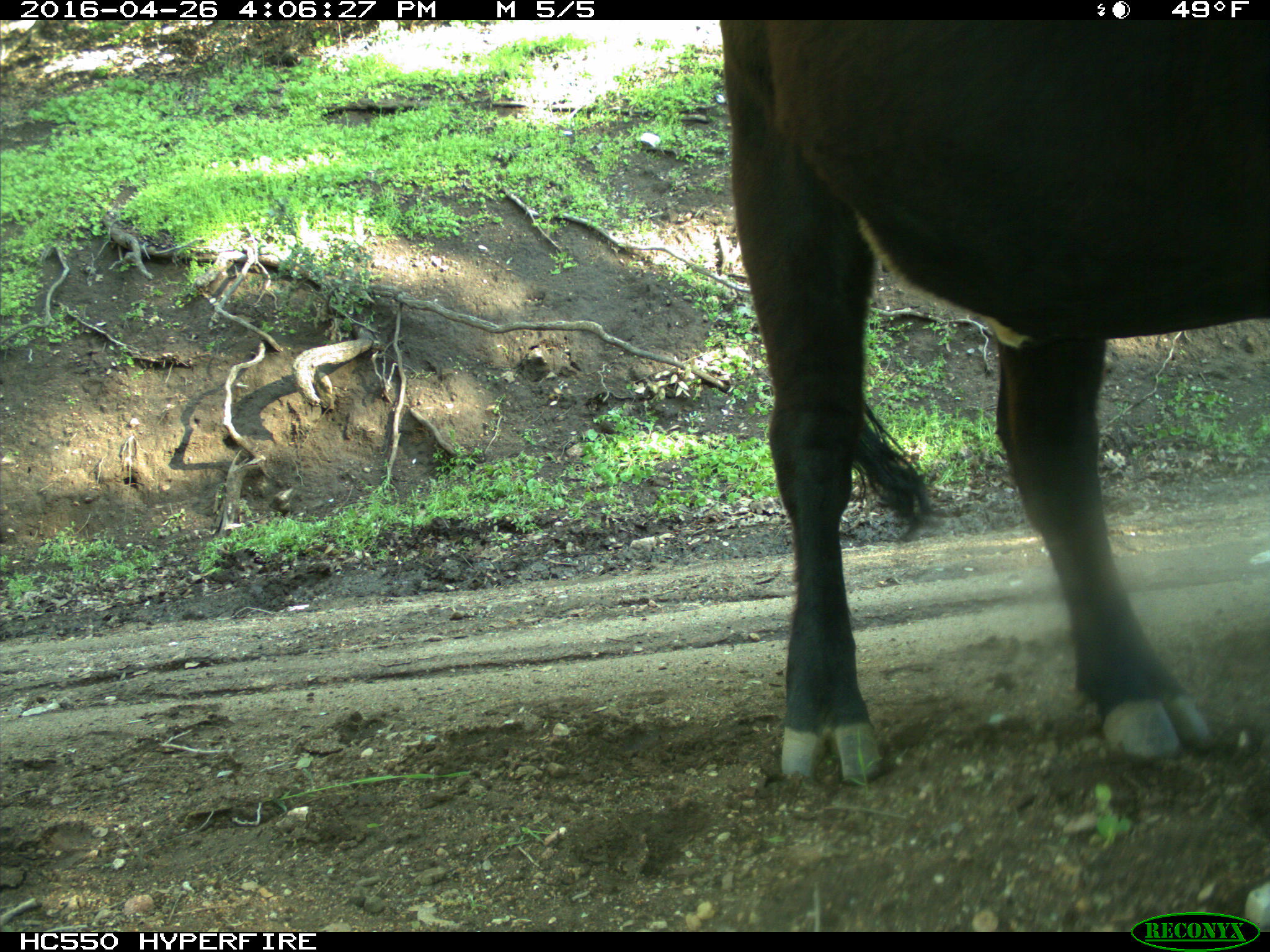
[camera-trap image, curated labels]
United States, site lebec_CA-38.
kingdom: Animalia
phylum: Chordata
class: Mammalia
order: Artiodactyla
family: Bovidae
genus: Bos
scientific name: Bos taurus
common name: domestic cow